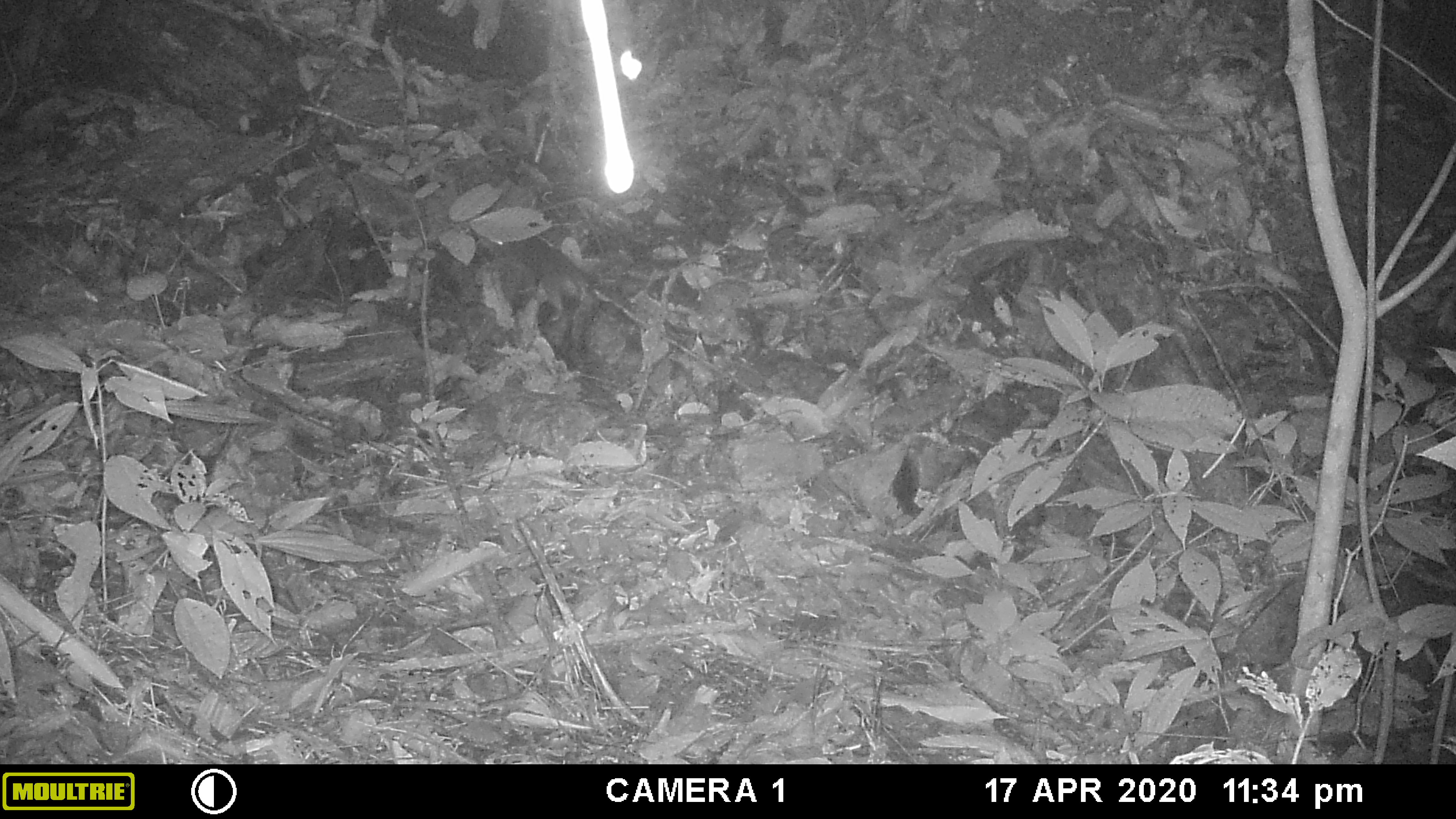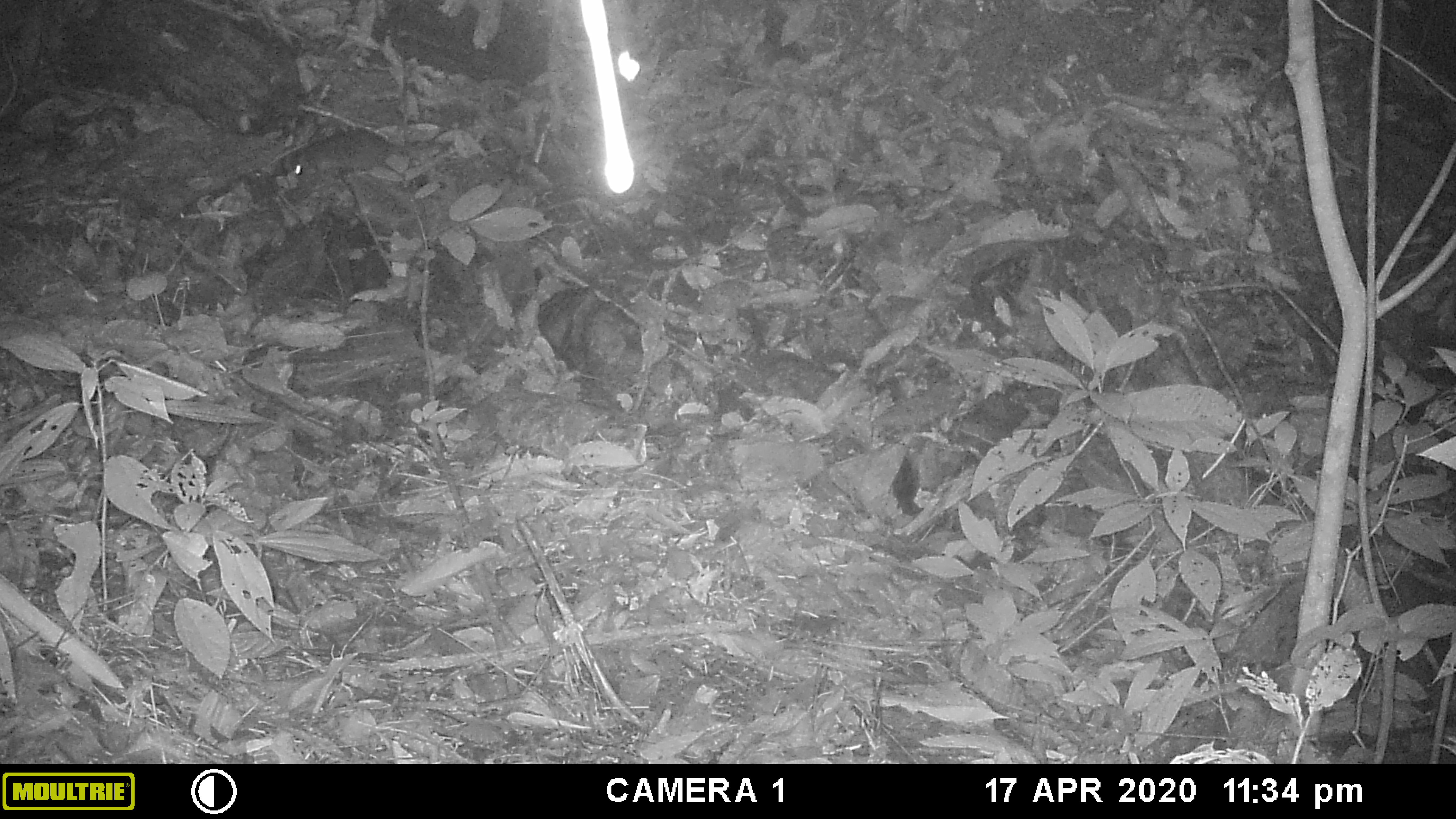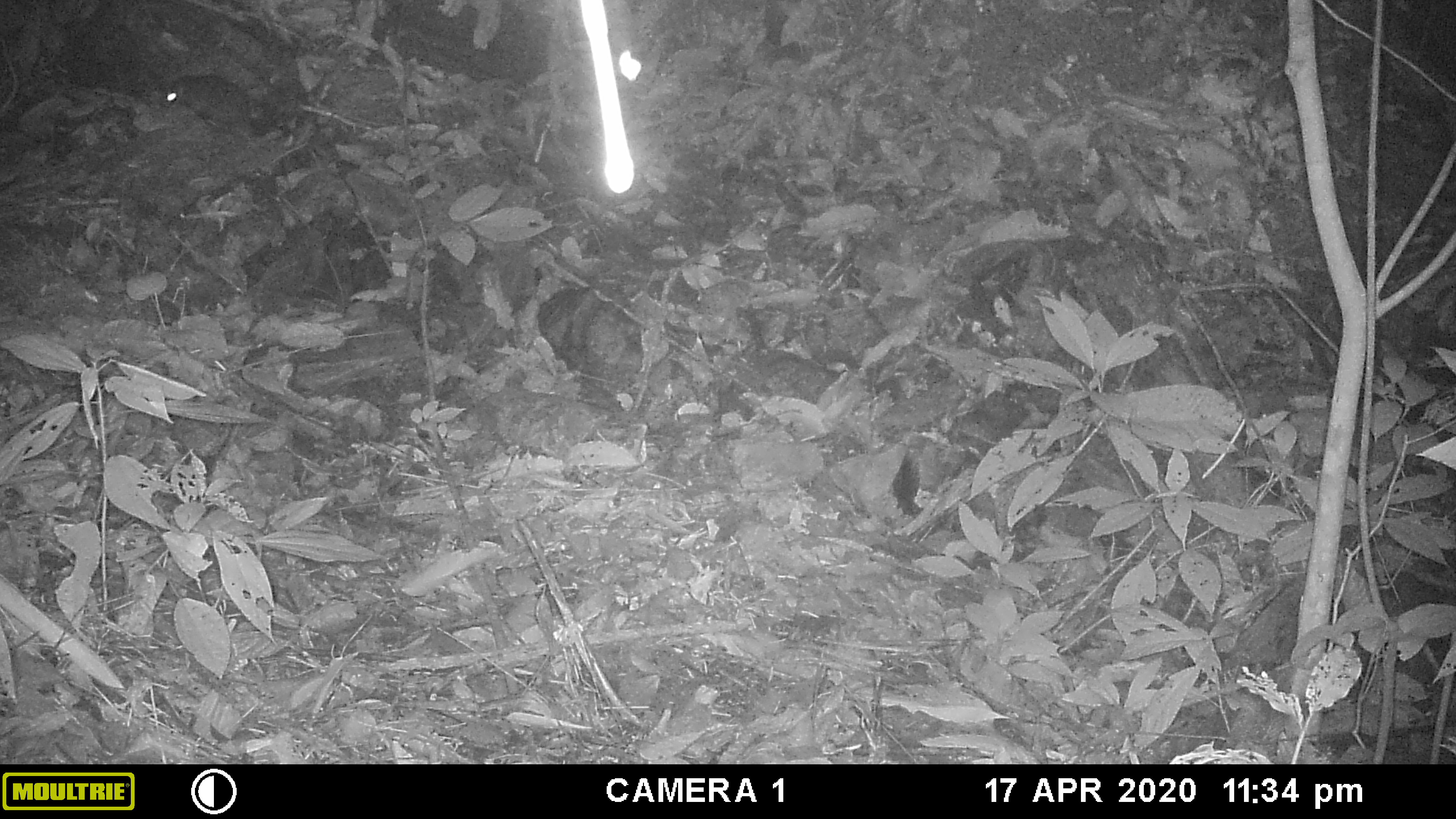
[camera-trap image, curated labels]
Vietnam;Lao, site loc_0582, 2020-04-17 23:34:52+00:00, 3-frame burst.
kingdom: Animalia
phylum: Chordata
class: Mammalia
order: Rodentia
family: Muridae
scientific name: Muridae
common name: old-world mice and rats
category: unidentified murid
Unidentified murid (old-world mice and rats) (Muridae). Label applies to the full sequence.